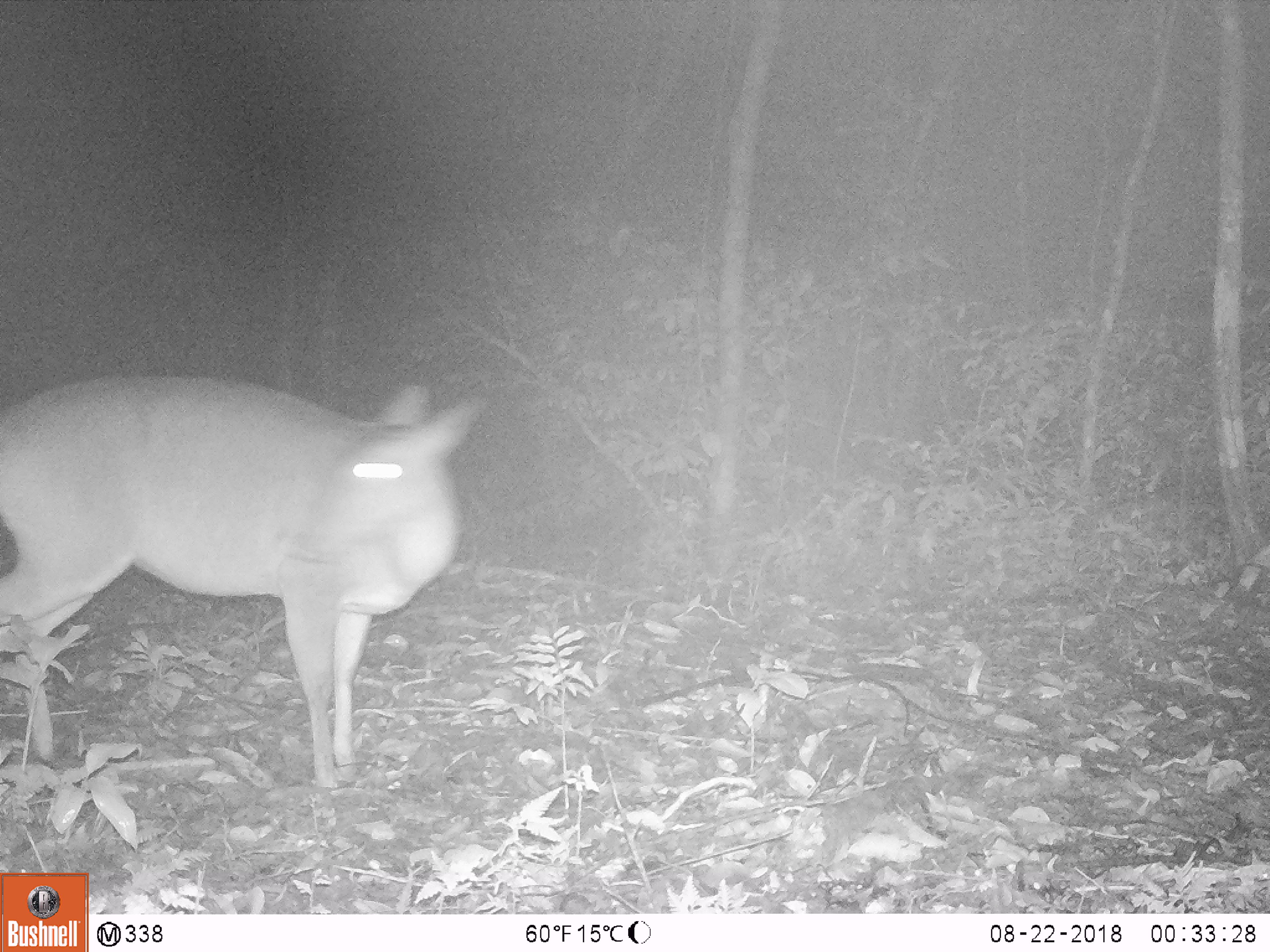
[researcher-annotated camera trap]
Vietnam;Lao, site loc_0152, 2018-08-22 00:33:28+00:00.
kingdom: Animalia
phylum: Chordata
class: Mammalia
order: Artiodactyla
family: Cervidae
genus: Muntiacus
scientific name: Muntiacus vuquangensis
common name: large-antlered muntjac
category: large antlered muntjac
Large antlered muntjac (large-antlered muntjac) (Muntiacus vuquangensis). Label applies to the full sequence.